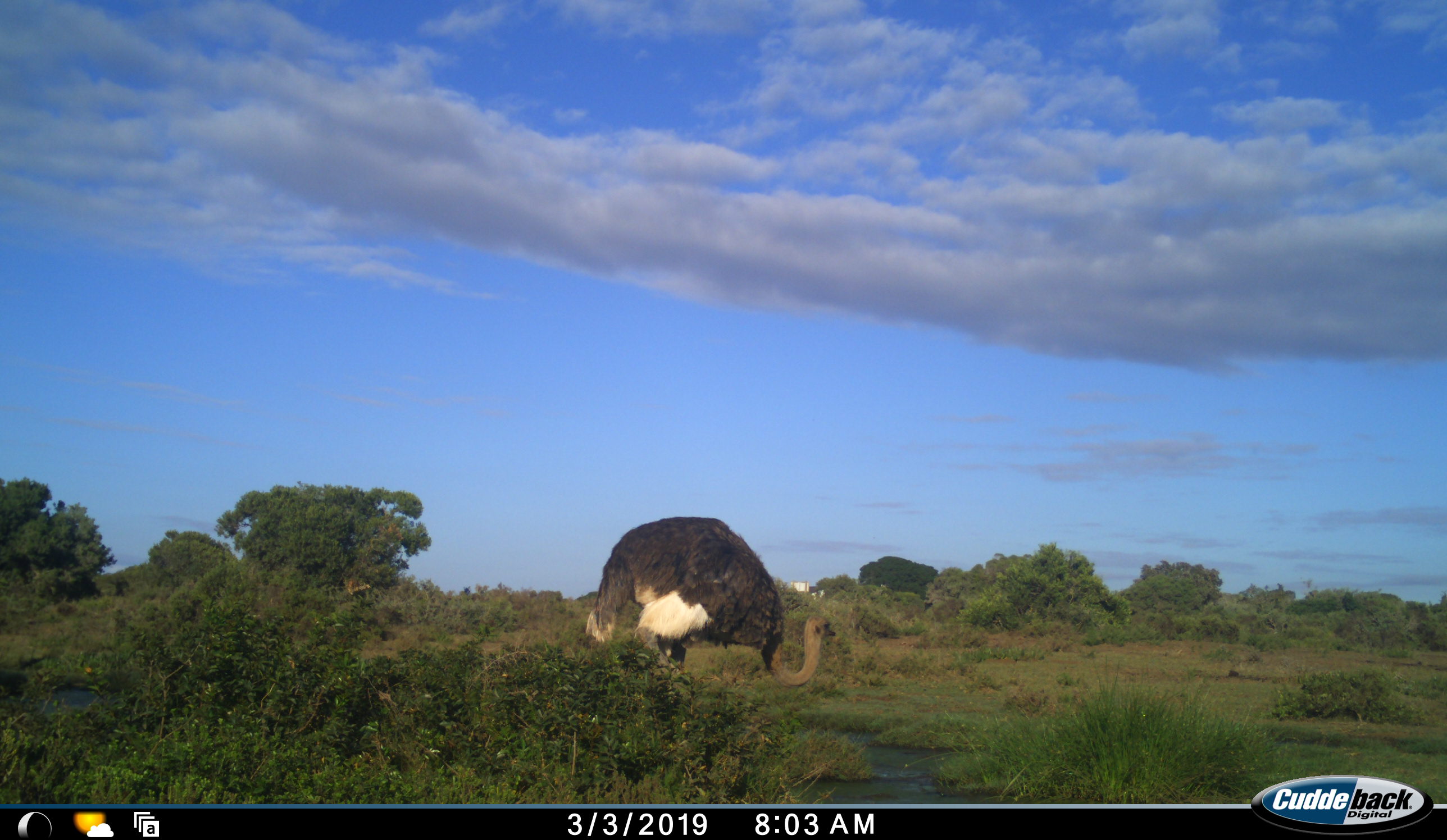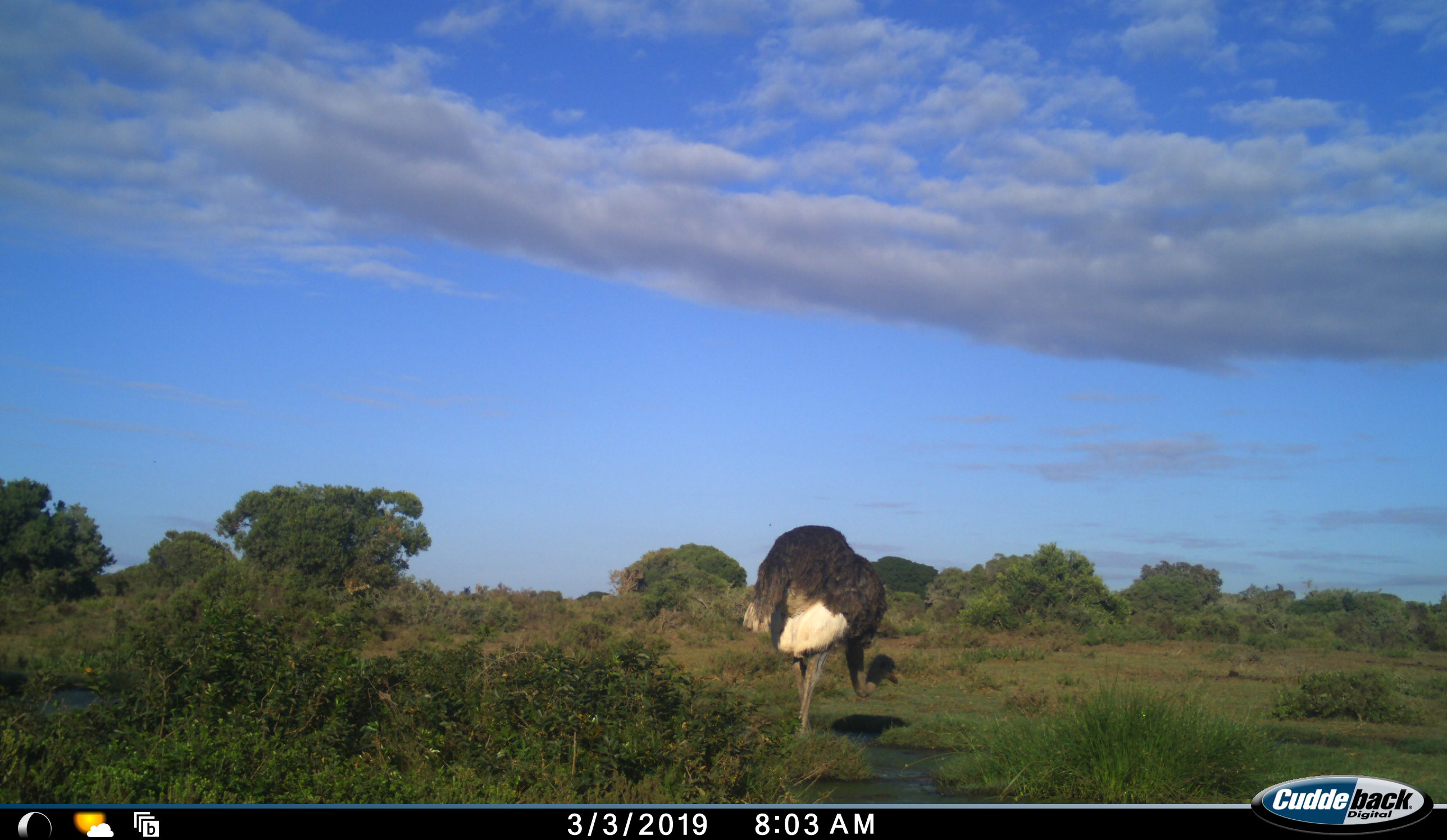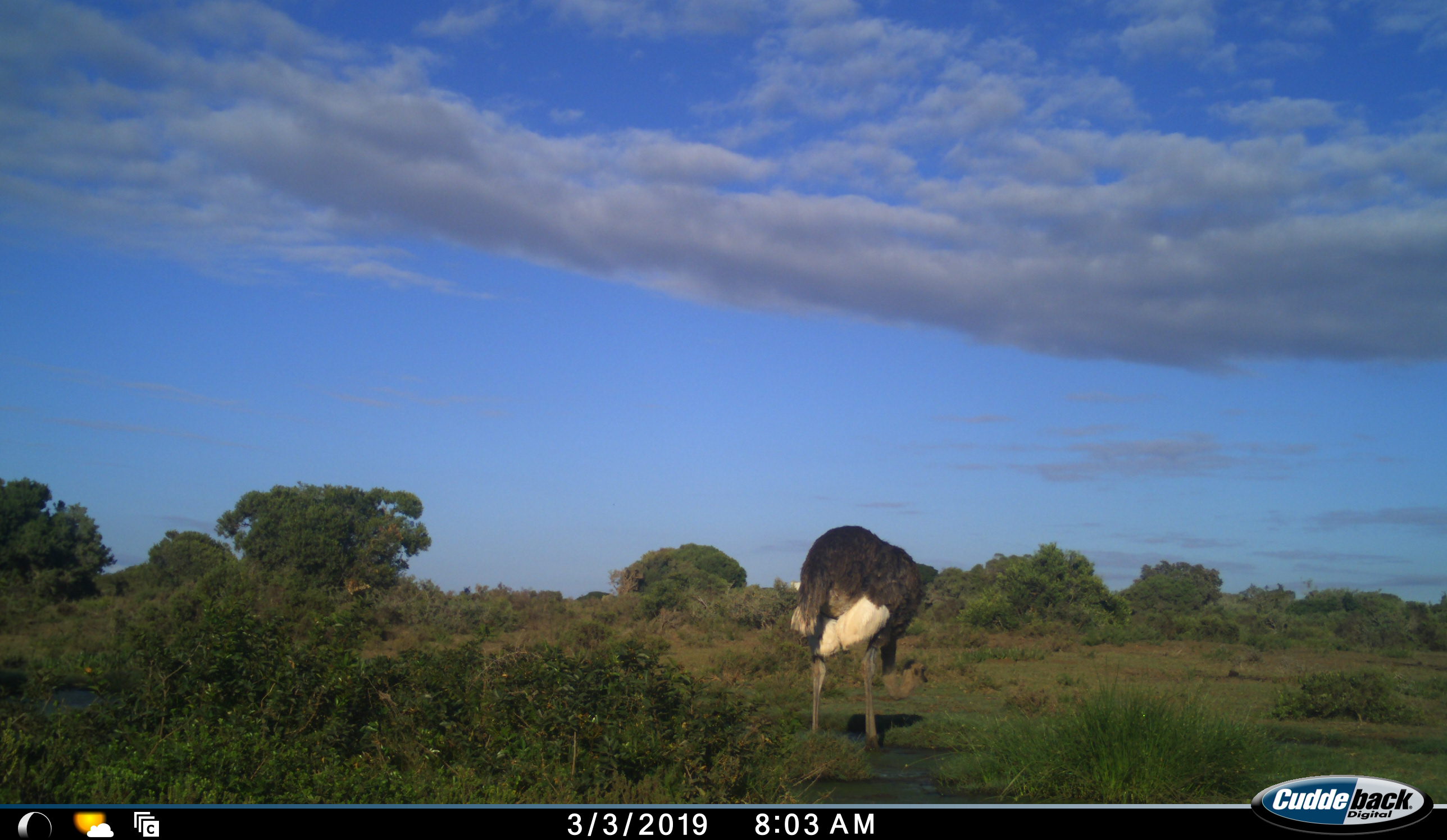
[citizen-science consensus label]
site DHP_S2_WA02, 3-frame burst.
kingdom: Animalia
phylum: Chordata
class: Aves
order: Struthioniformes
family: Struthionidae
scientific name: Struthionidae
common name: ostrich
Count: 1.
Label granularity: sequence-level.